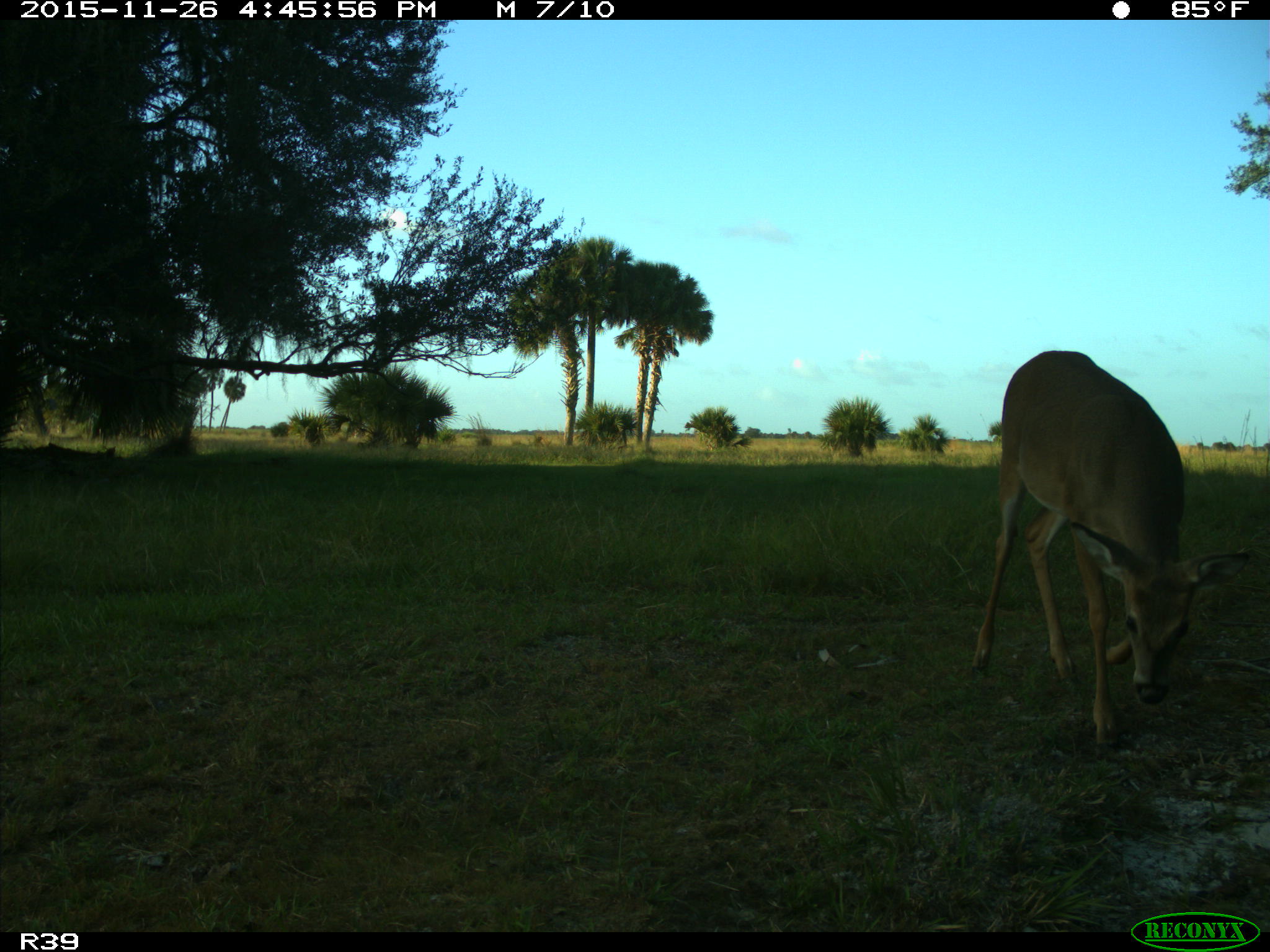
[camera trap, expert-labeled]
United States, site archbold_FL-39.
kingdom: Animalia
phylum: Chordata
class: Mammalia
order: Artiodactyla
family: Cervidae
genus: Odocoileus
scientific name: Odocoileus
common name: deer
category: unidentified deer